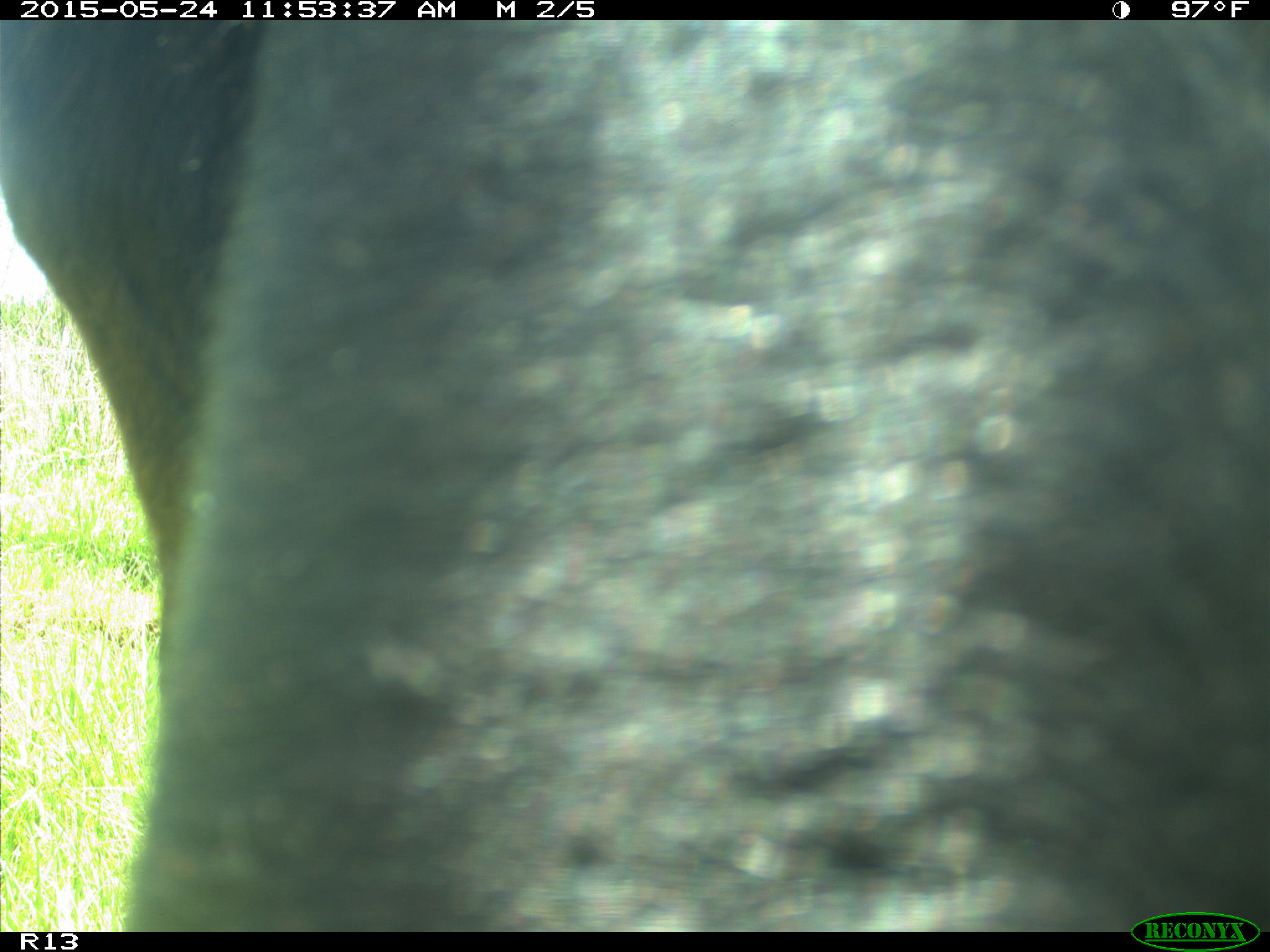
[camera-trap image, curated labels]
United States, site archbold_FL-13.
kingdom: Animalia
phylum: Chordata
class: Mammalia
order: Artiodactyla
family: Bovidae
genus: Bos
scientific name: Bos taurus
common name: domestic cow